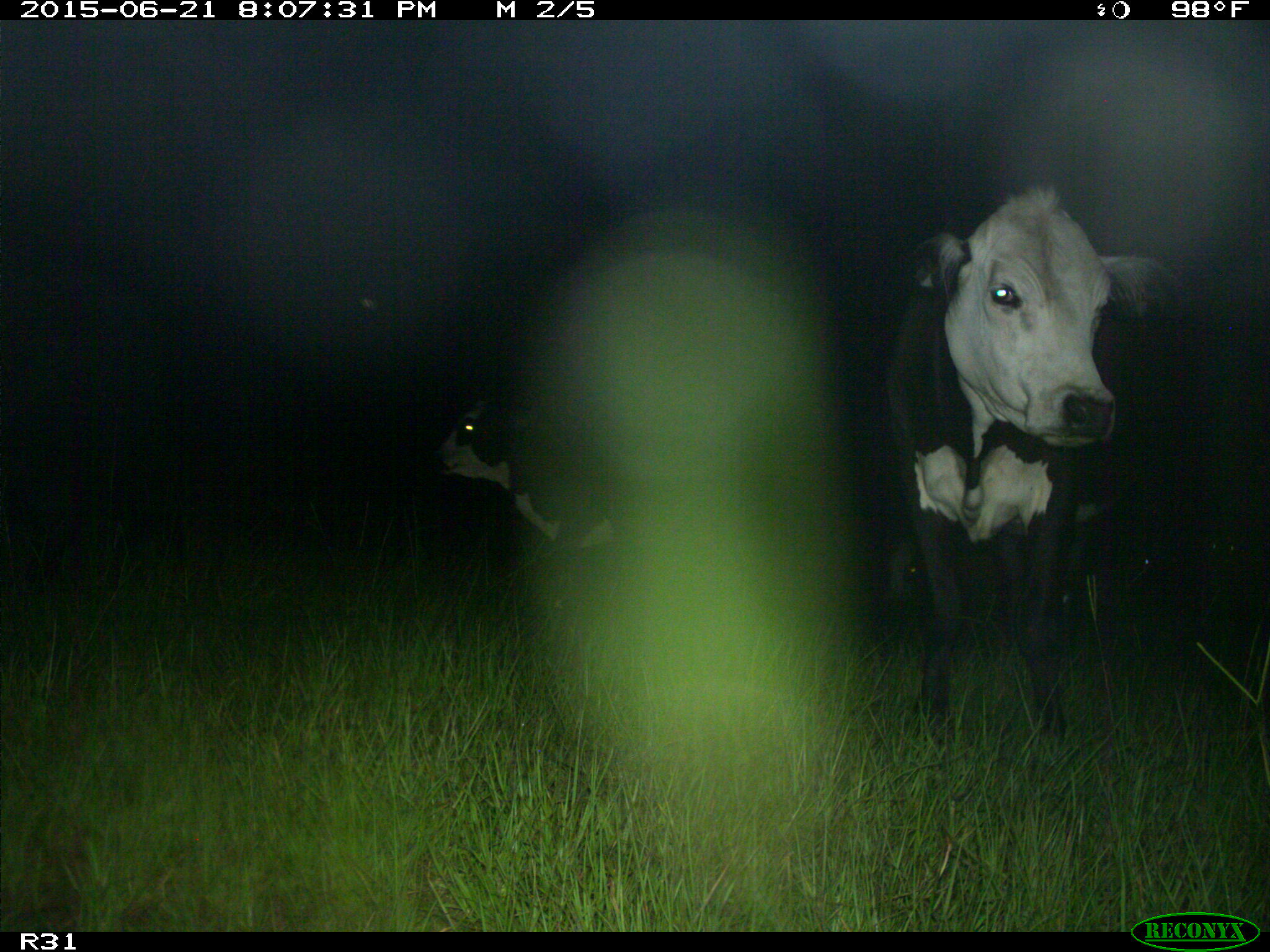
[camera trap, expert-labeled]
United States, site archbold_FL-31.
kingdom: Animalia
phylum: Chordata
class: Mammalia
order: Artiodactyla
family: Bovidae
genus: Bos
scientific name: Bos taurus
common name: domestic cow